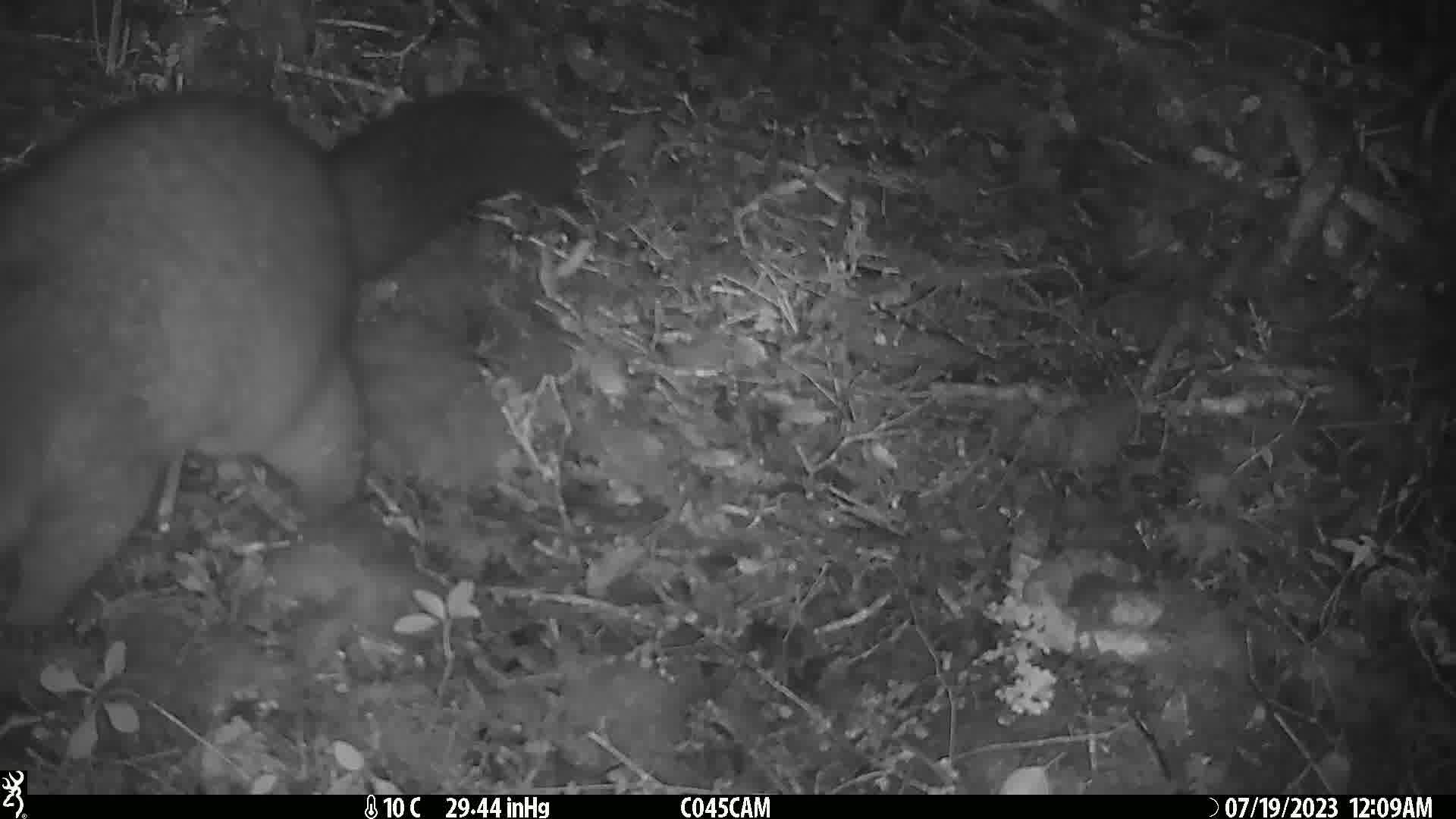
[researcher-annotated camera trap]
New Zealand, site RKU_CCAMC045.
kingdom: Animalia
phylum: Chordata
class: Mammalia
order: Diprotodontia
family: Phalangeridae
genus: Trichosurus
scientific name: Trichosurus vulpecula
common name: common brushtail possum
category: possum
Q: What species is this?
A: Possum (common brushtail possum) (Trichosurus vulpecula).